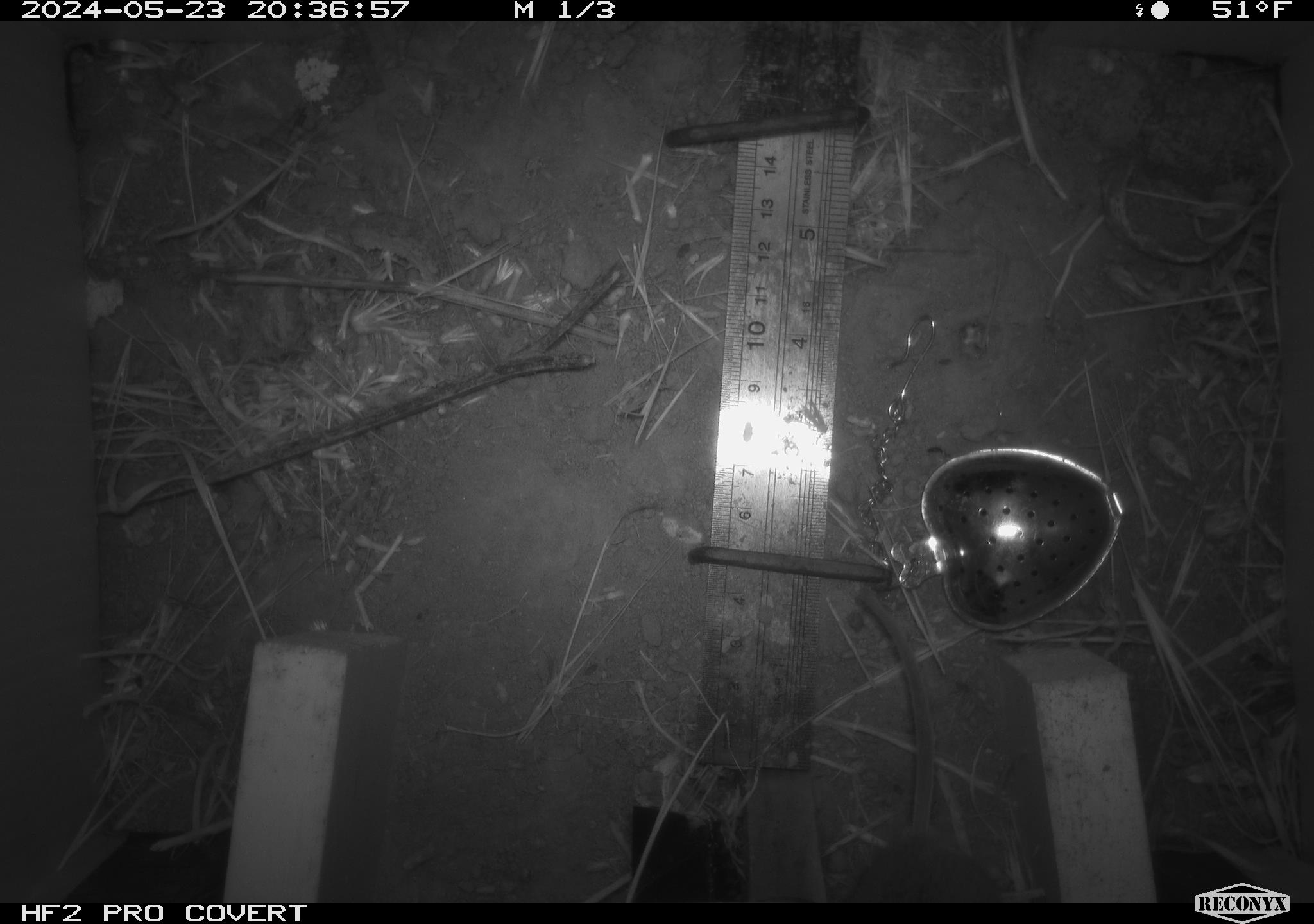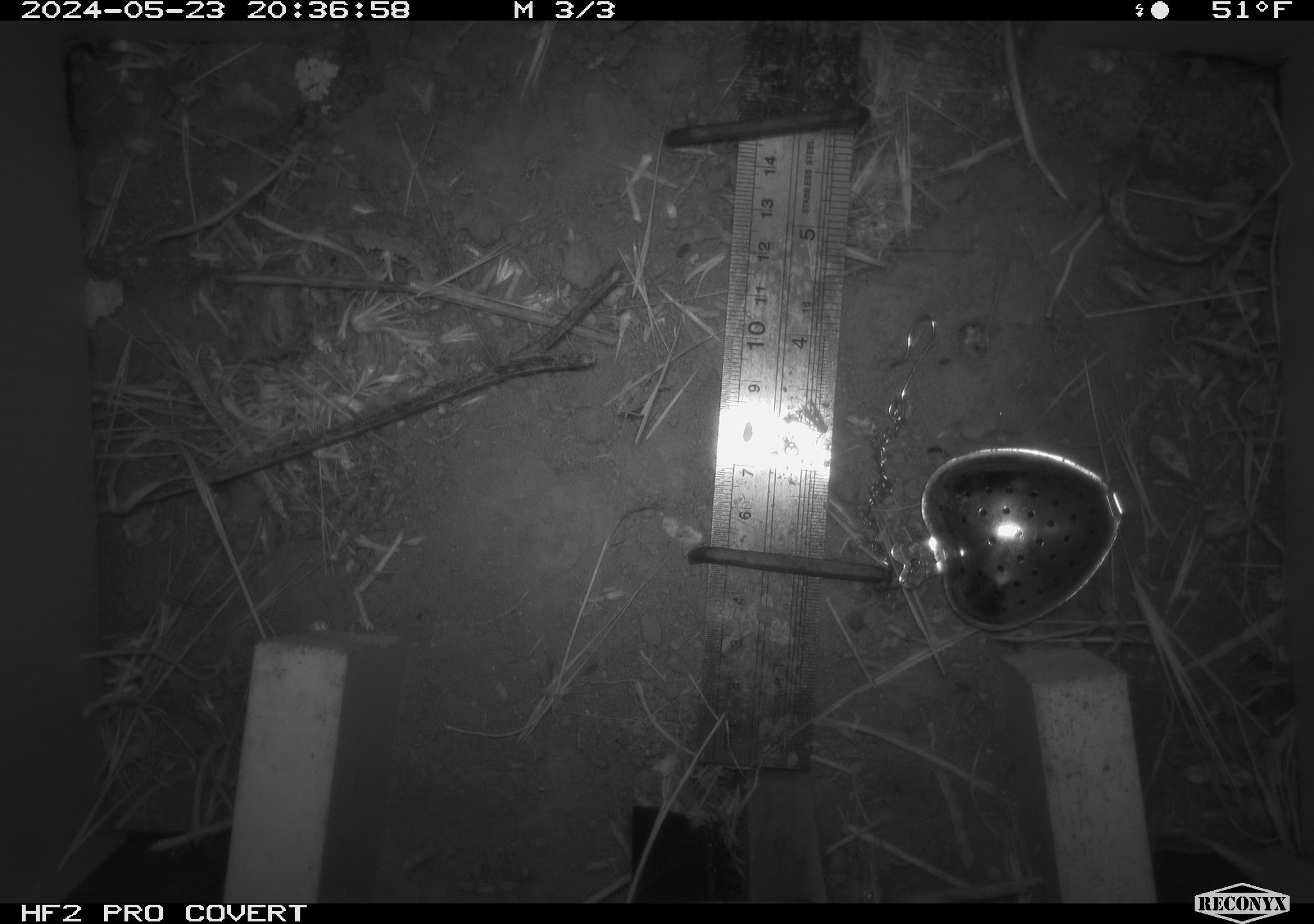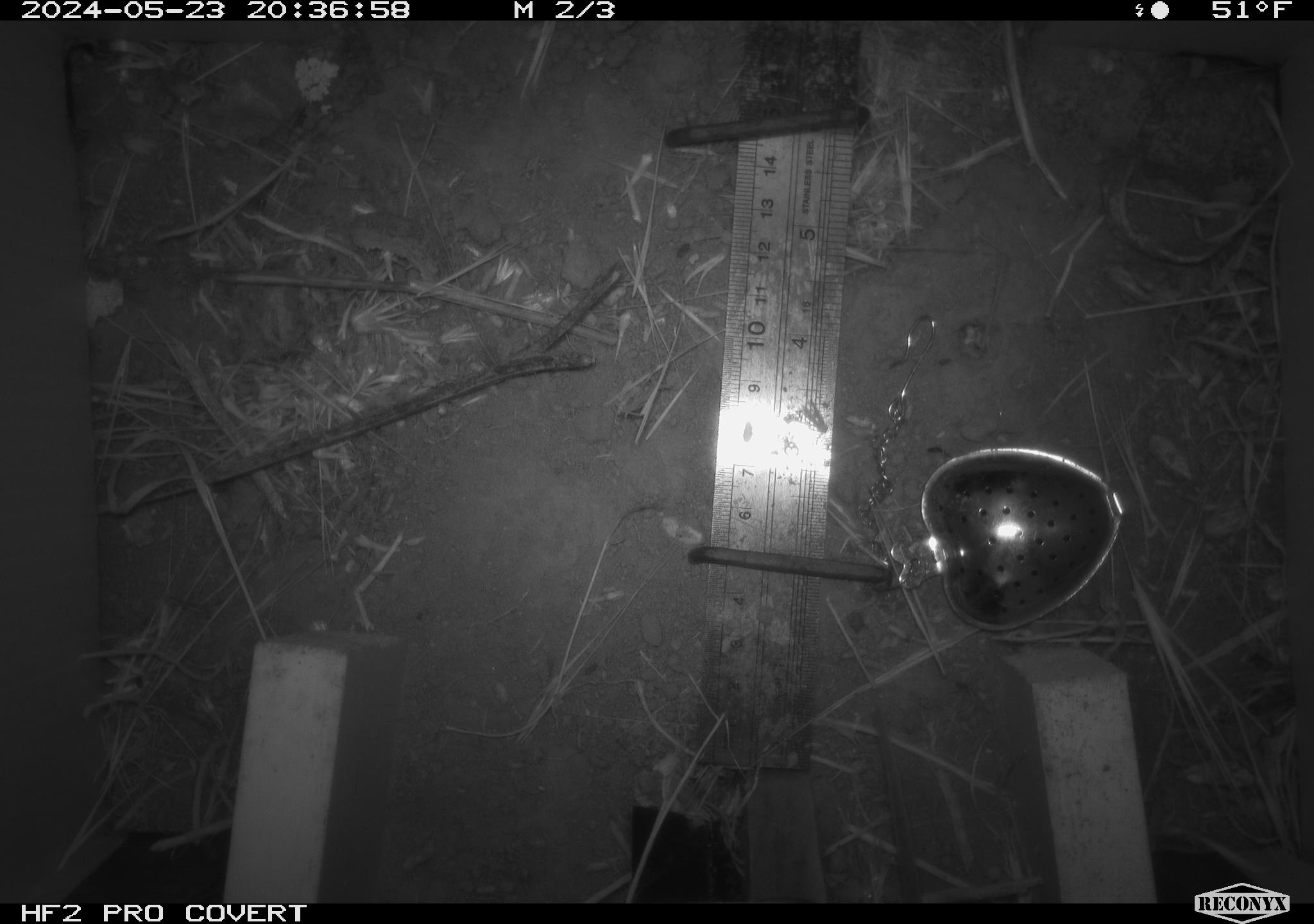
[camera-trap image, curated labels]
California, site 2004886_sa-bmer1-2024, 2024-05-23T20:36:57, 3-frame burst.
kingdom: Animalia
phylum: Chordata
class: Mammalia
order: Rodentia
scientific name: Rodentia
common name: mouse species